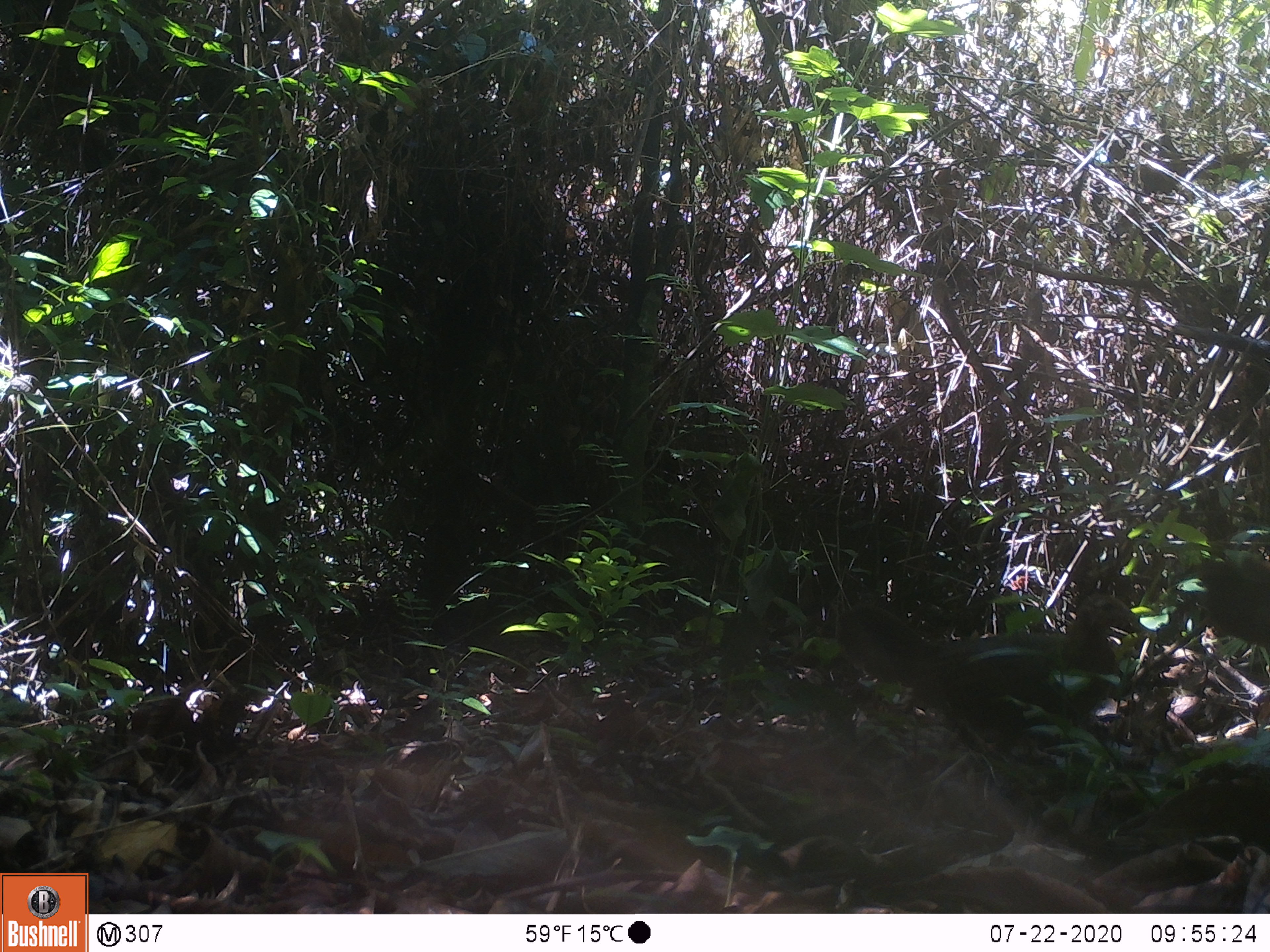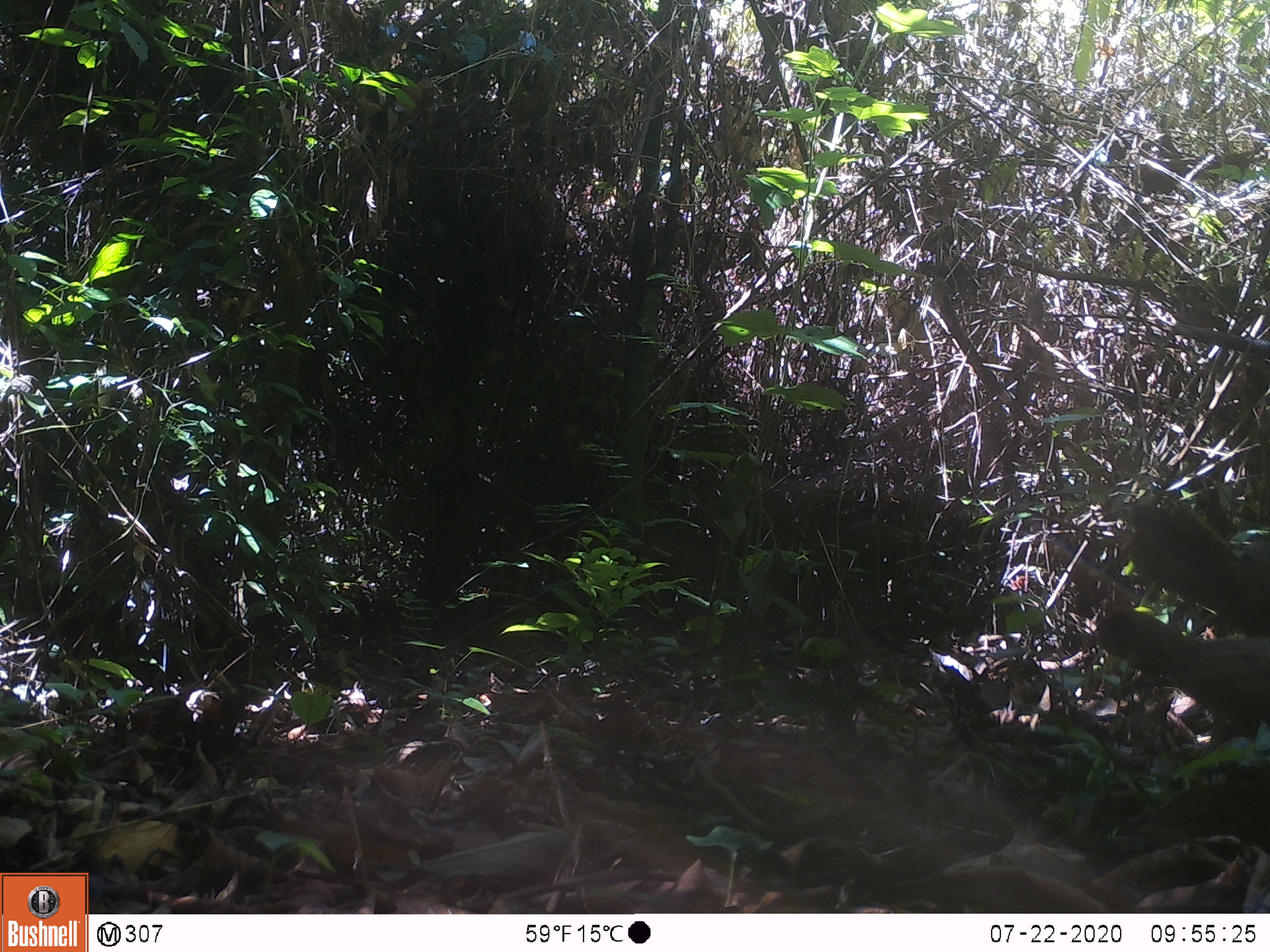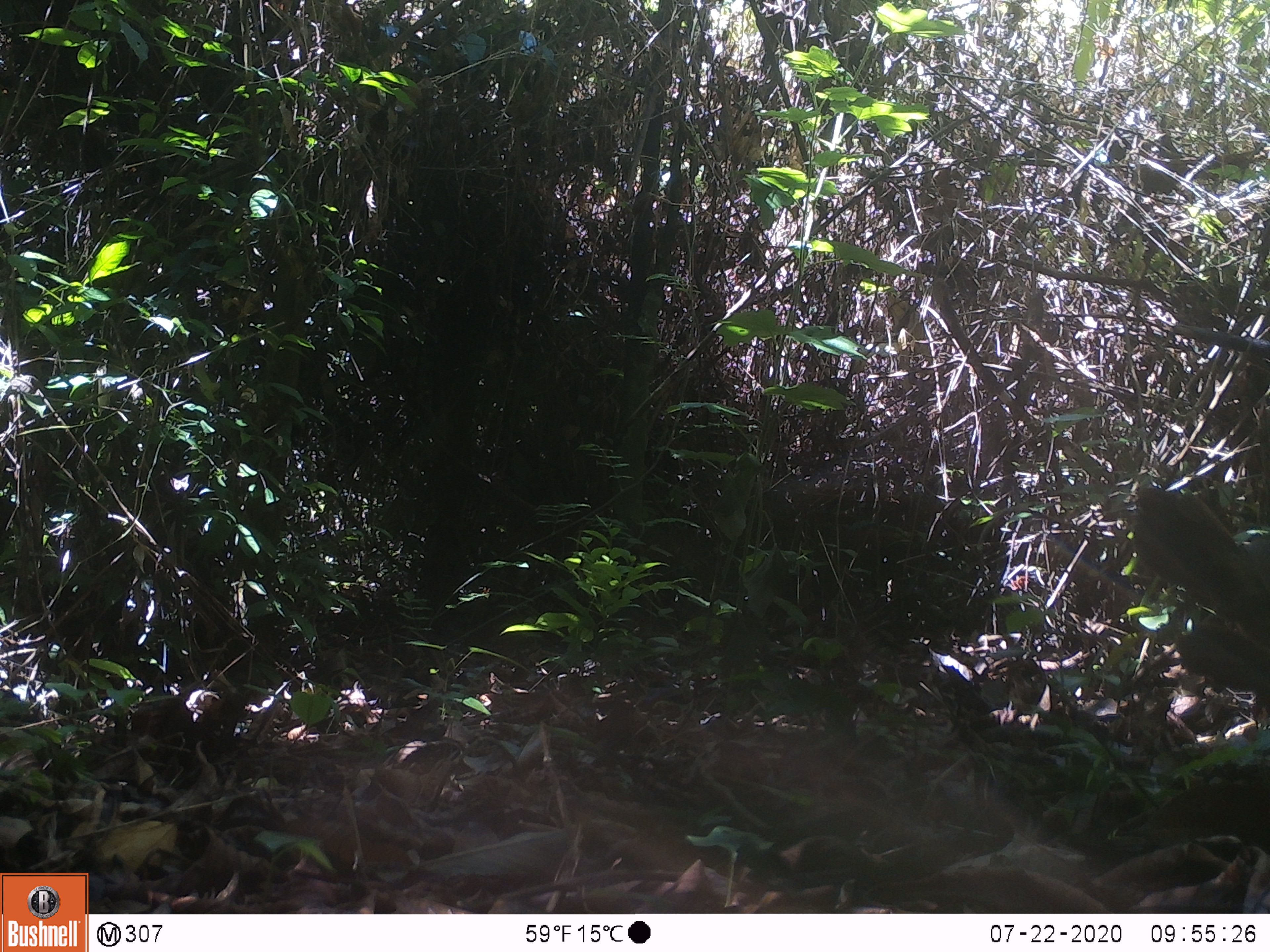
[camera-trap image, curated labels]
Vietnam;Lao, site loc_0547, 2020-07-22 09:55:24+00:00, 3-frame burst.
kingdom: Animalia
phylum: Chordata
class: Aves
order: Galliformes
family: Phasianidae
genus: Gallus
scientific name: Gallus gallus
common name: red junglefowl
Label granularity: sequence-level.